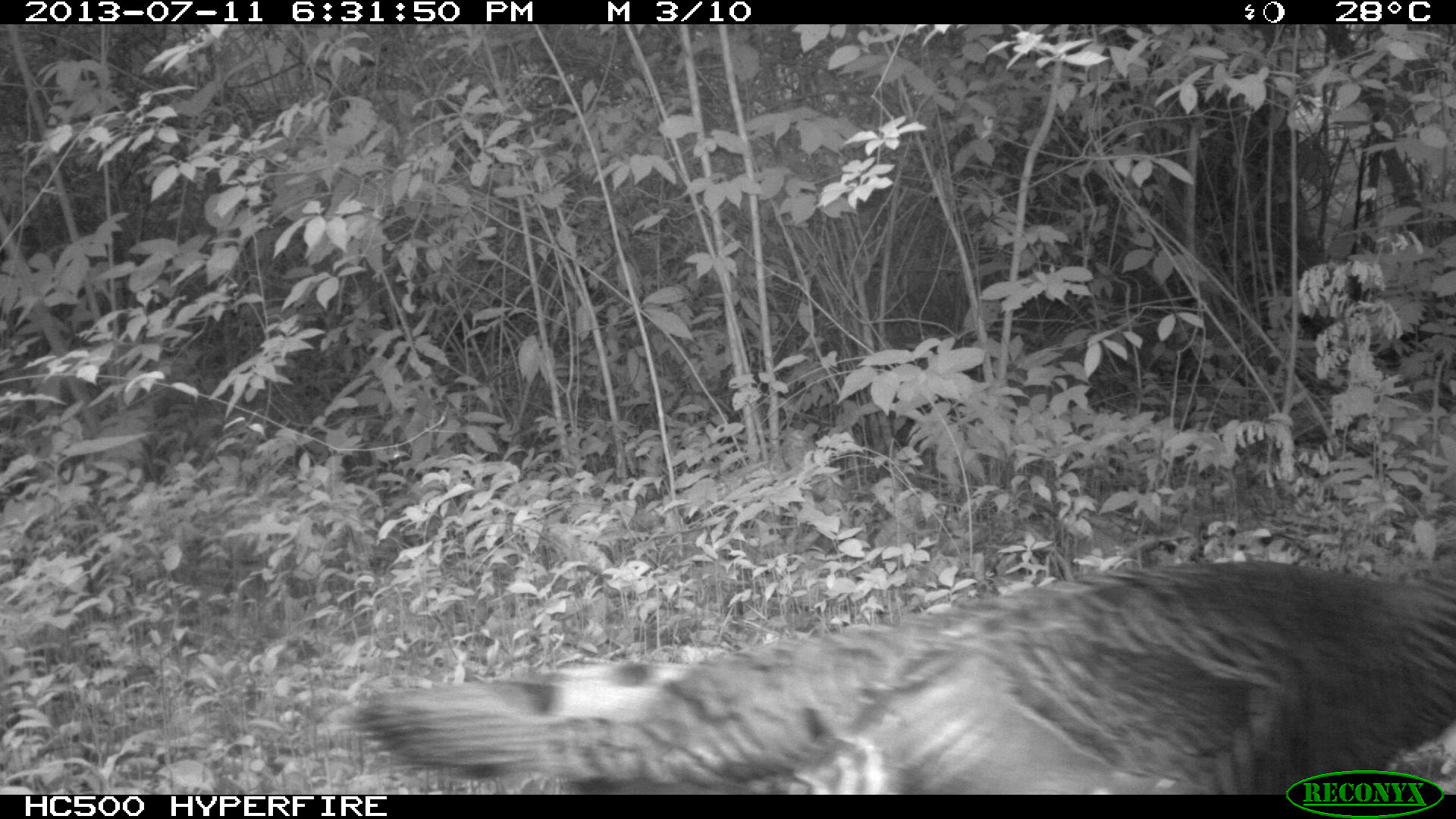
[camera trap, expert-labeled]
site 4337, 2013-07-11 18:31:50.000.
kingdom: Animalia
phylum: Chordata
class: Aves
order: Galliformes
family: Phasianidae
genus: Meleagris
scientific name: Meleagris ocellata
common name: ocellated turkey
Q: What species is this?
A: Meleagris ocellata (ocellated turkey).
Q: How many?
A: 3.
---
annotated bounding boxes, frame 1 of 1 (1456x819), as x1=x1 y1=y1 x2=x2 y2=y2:
meleagris ocellata: x1=325 y1=538 x2=1452 y2=788